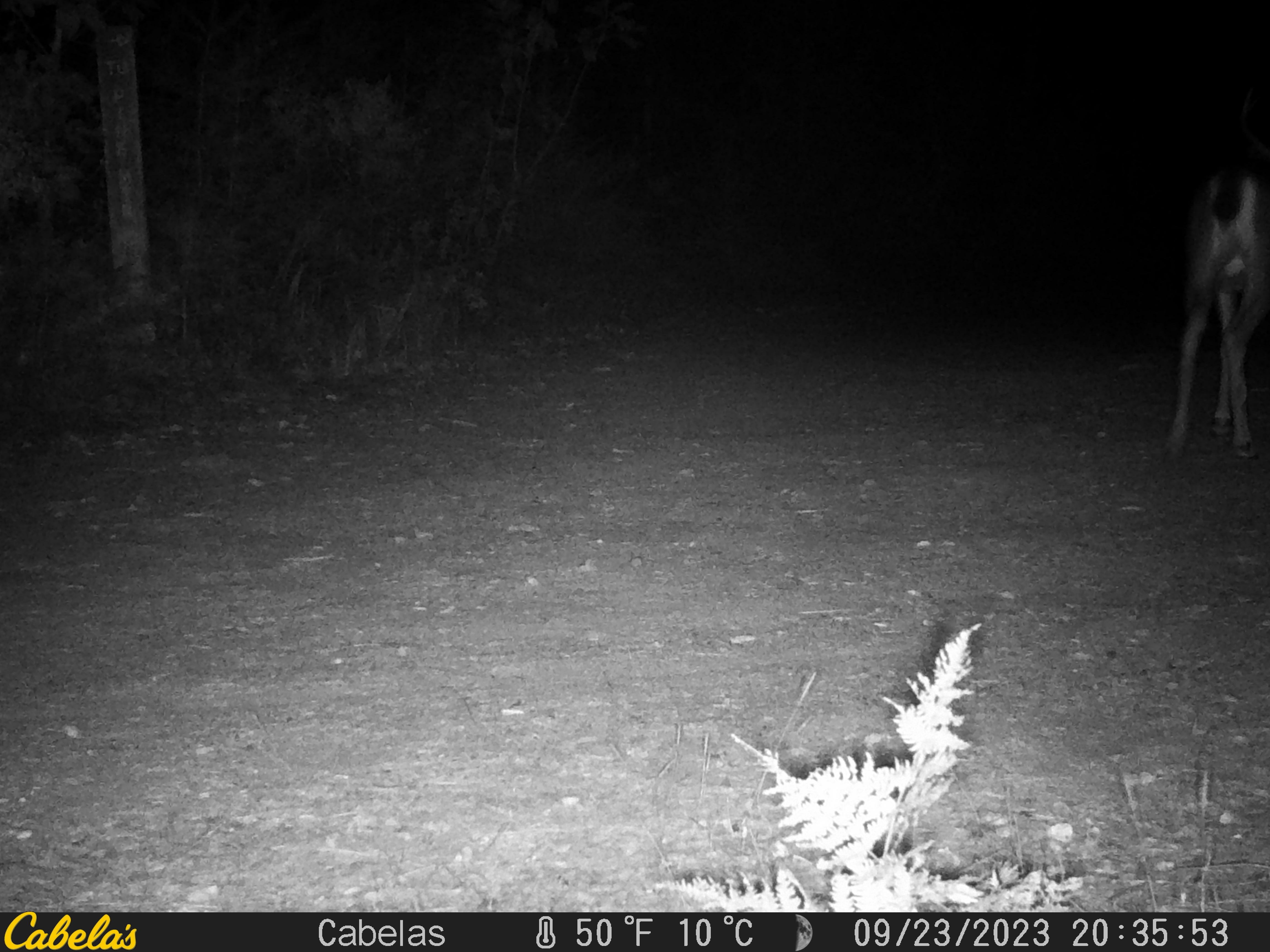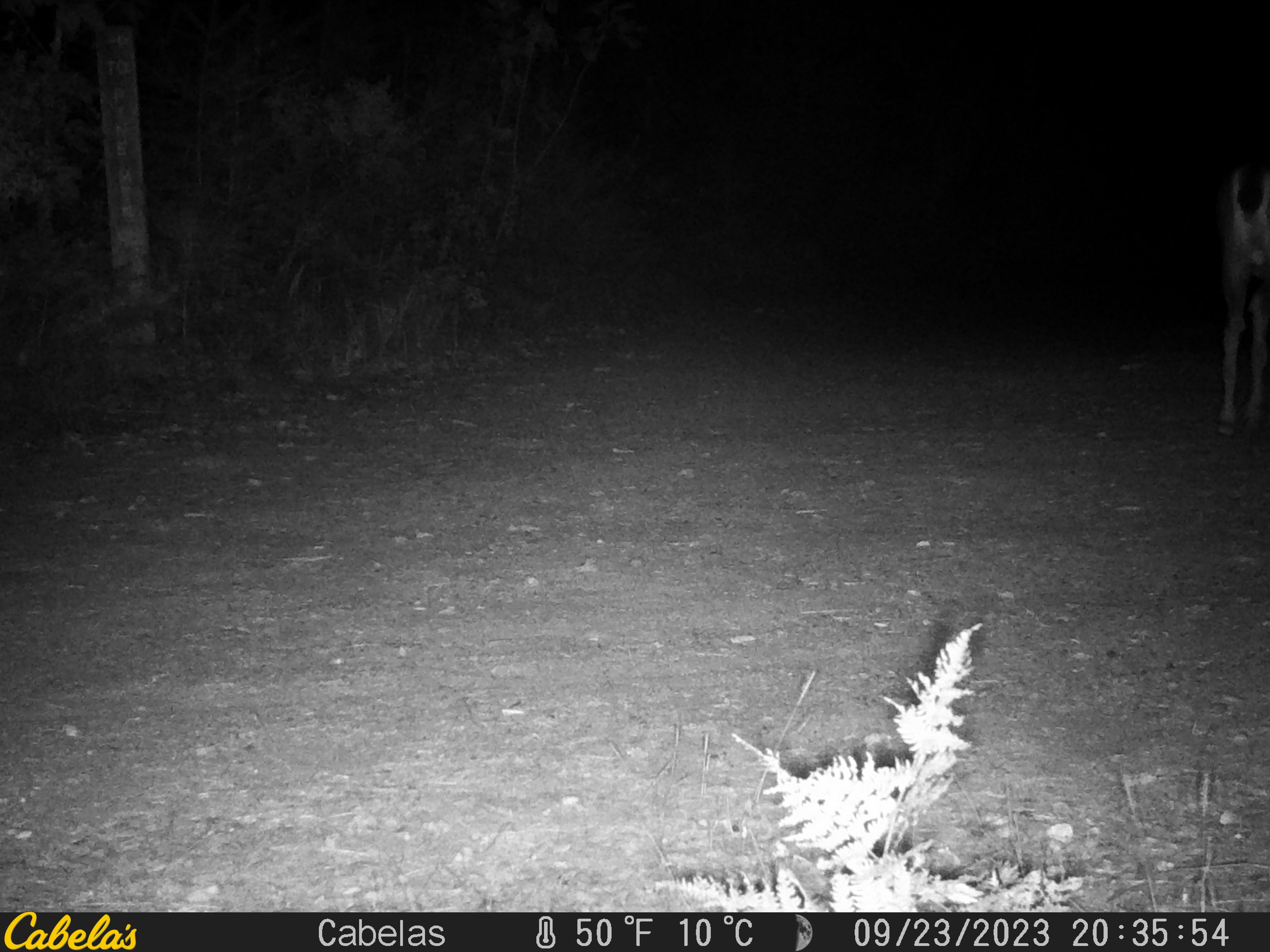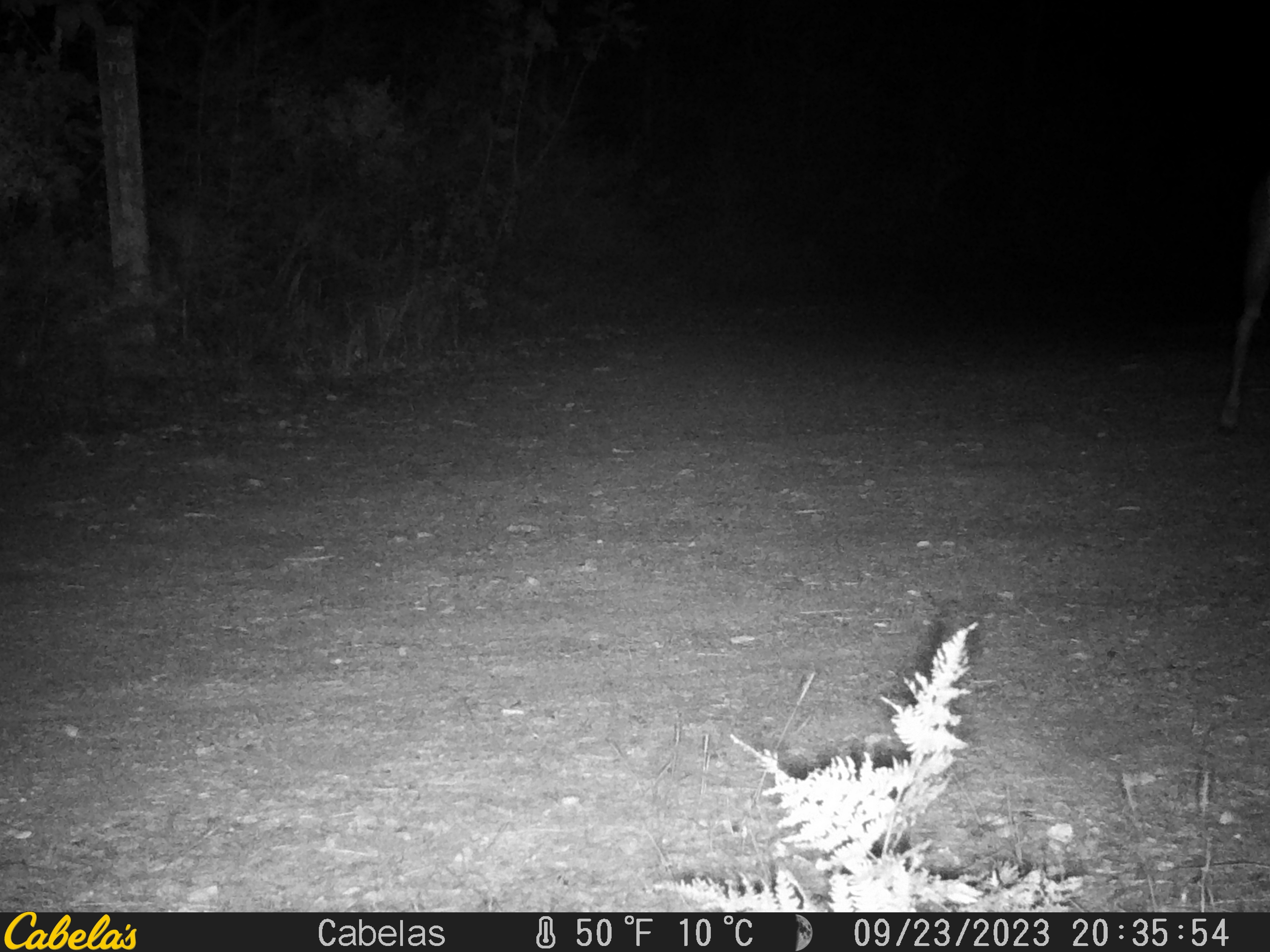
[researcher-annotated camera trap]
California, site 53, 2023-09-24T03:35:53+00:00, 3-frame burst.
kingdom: Animalia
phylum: Chordata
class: Mammalia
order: Artiodactyla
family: Cervidae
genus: Odocoileus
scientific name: Odocoileus hemionus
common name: mule deer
Mule deer (Odocoileus hemionus).